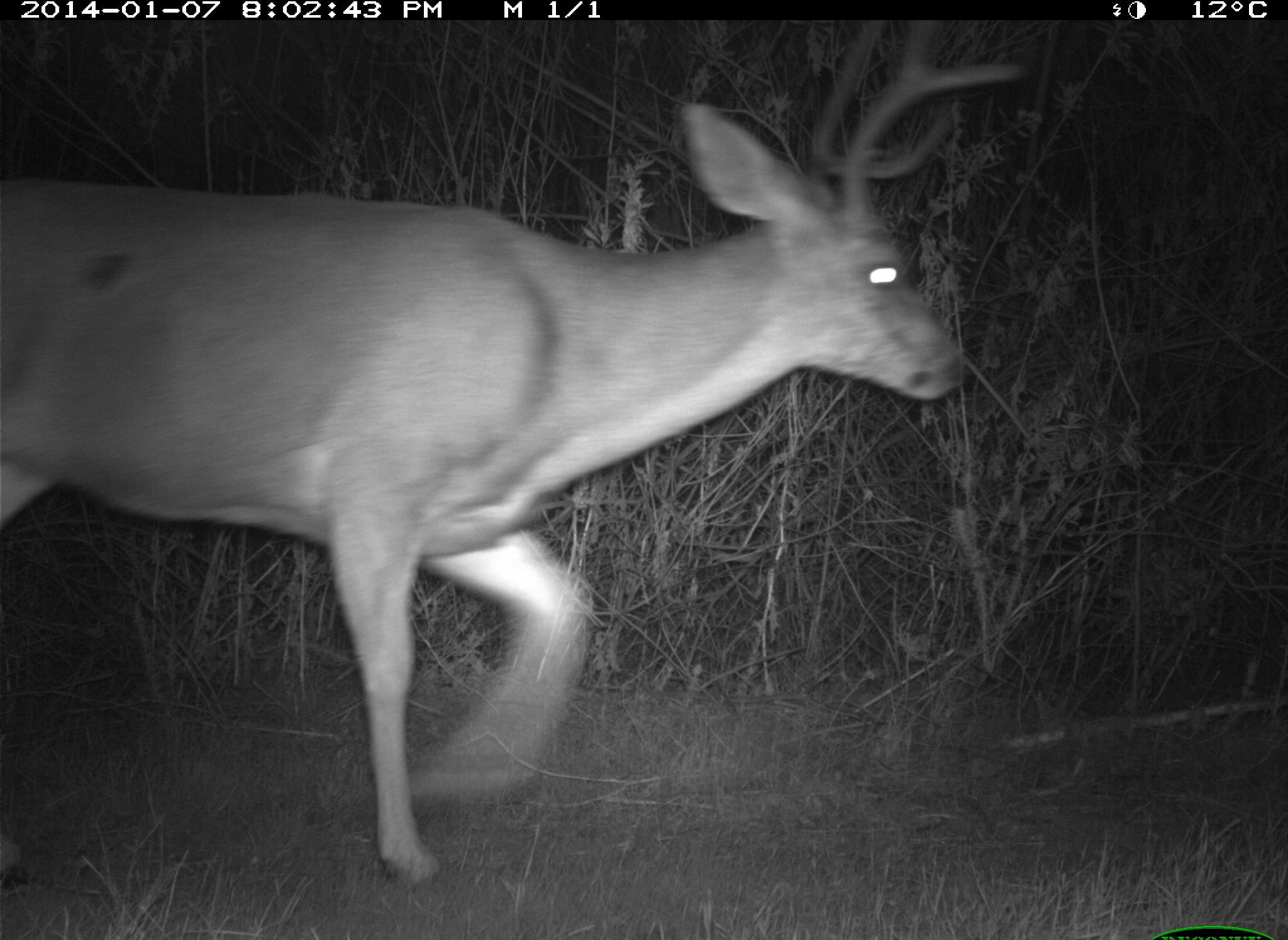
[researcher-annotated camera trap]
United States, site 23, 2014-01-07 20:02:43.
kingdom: Animalia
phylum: Chordata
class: Mammalia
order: Artiodactyla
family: Cervidae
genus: Odocoileus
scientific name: Odocoileus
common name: deer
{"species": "deer (Odocoileus)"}